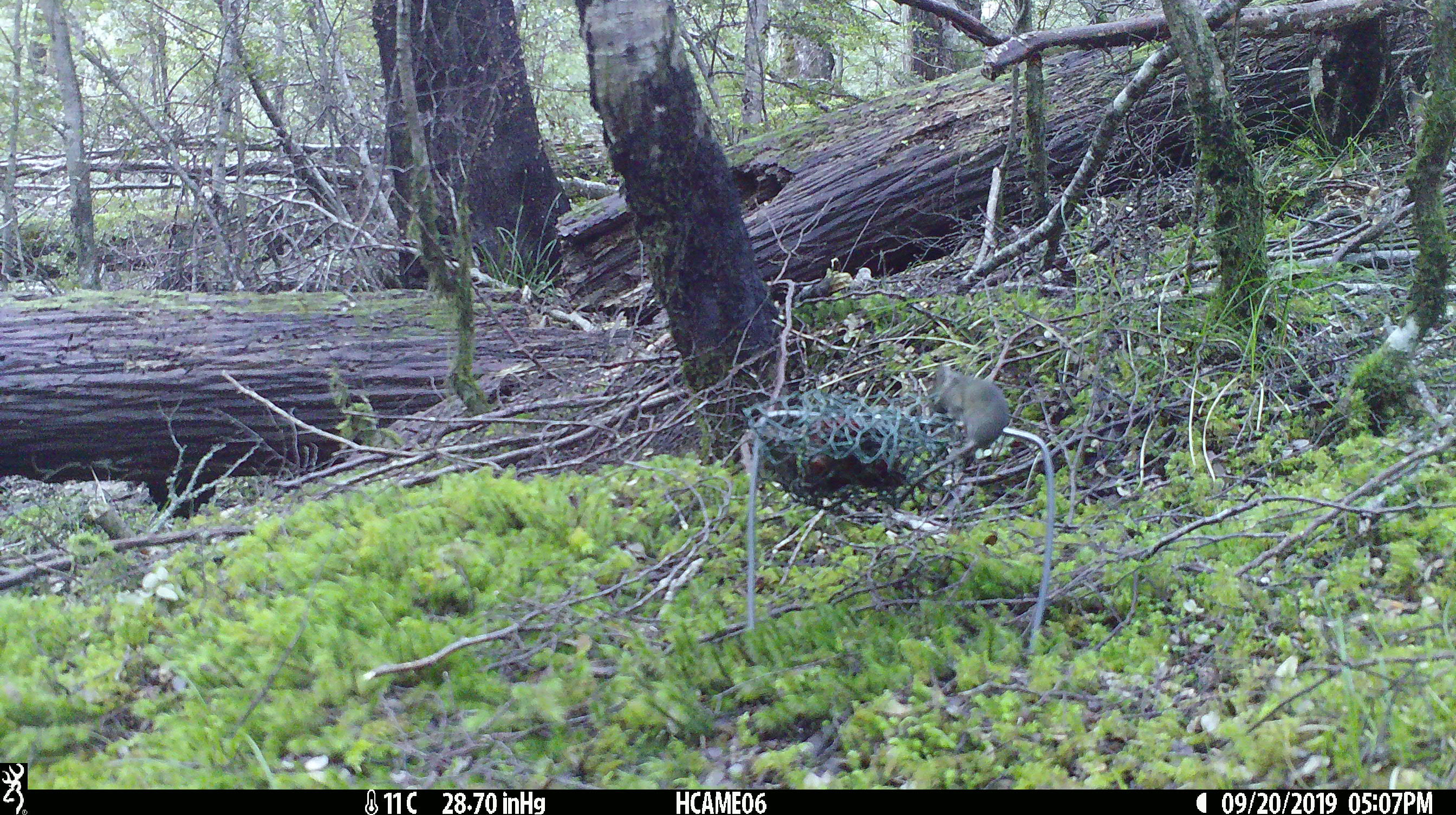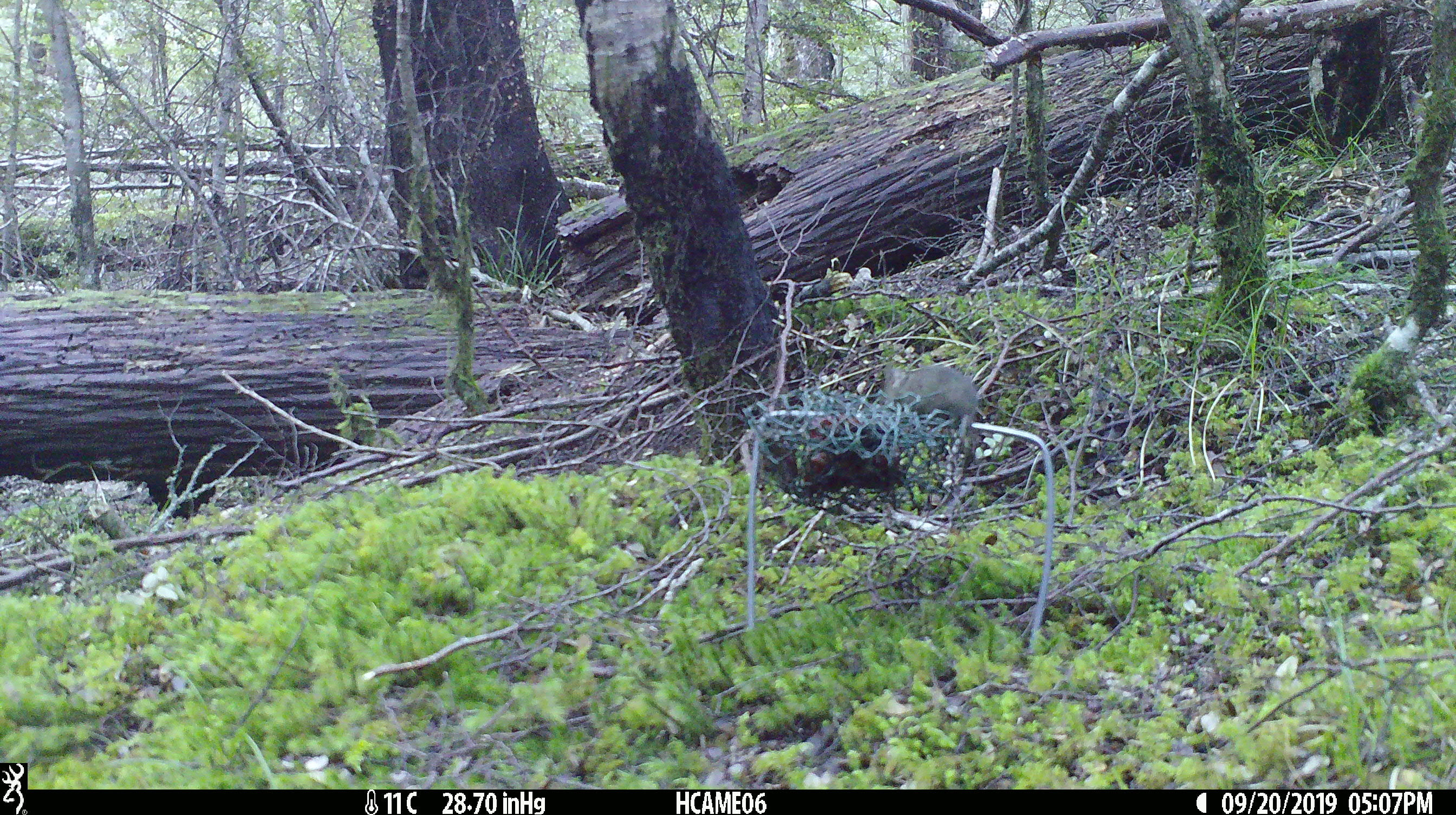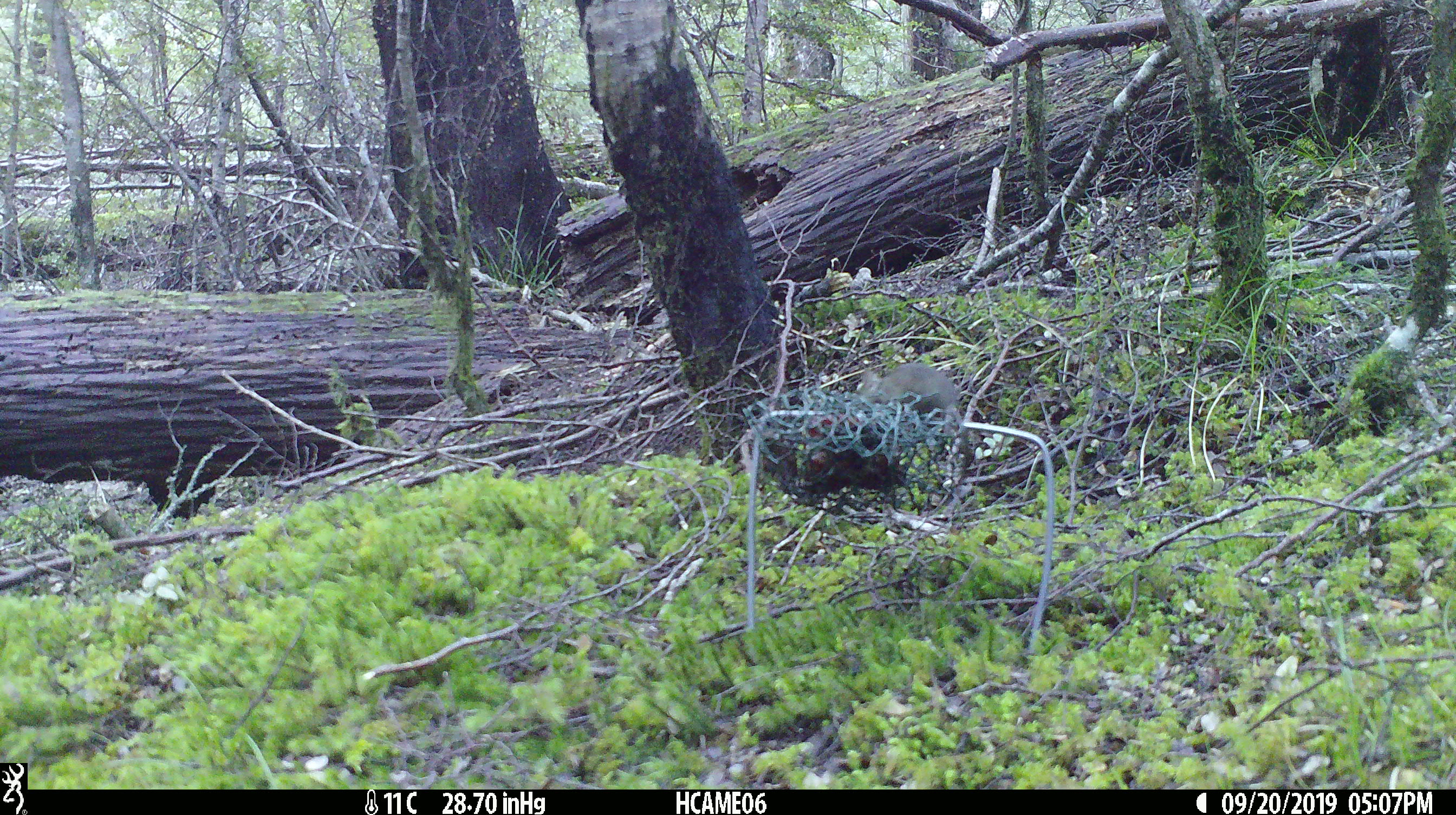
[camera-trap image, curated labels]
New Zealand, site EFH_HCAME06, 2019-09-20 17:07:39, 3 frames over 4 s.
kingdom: Animalia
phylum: Chordata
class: Mammalia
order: Rodentia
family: Muridae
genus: Mus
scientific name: Mus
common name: mouse